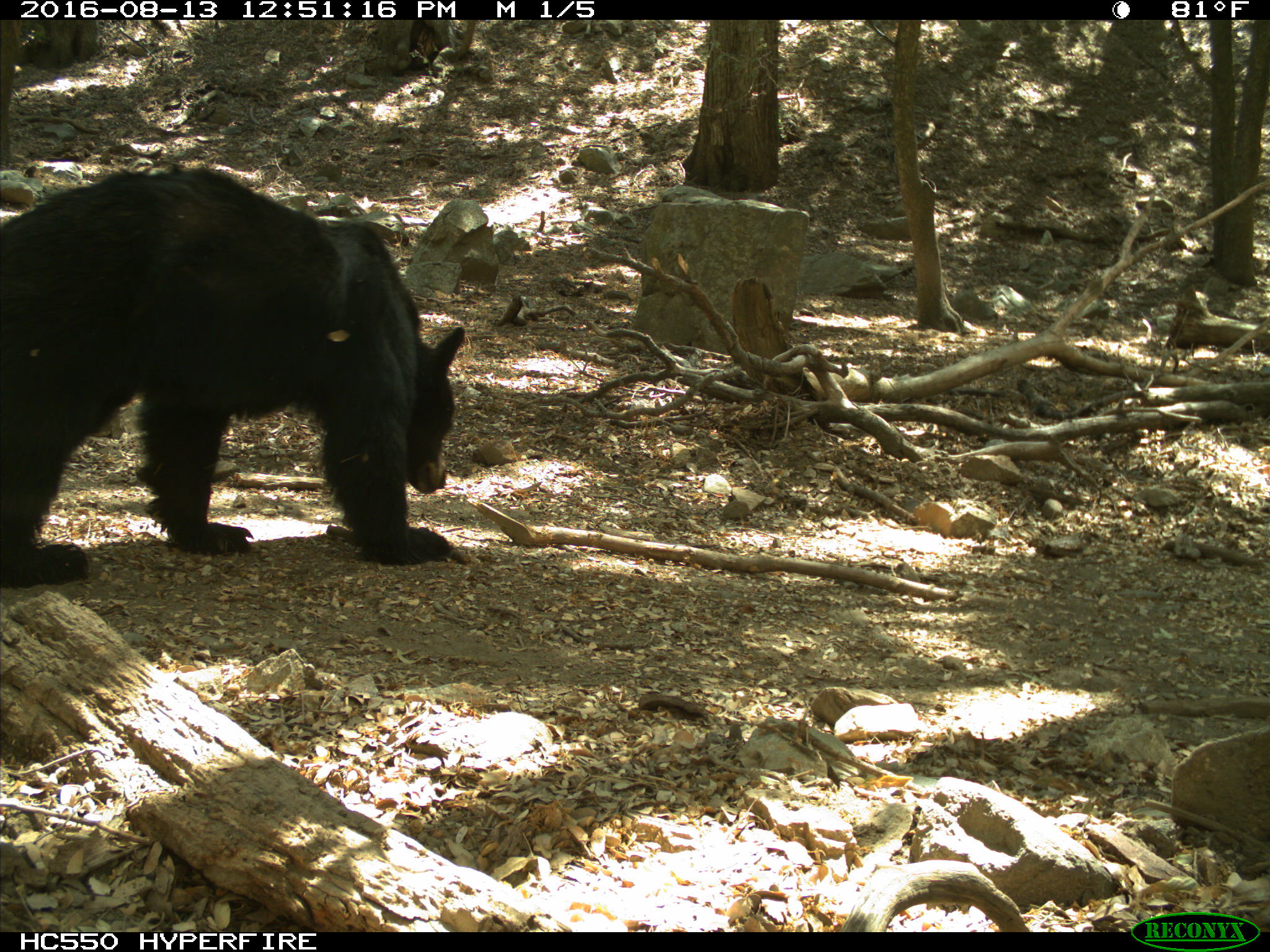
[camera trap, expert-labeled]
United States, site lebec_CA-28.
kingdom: Animalia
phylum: Chordata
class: Mammalia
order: Carnivora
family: Ursidae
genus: Ursus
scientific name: Ursus americanus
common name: american black bear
Ursus americanus (american black bear).